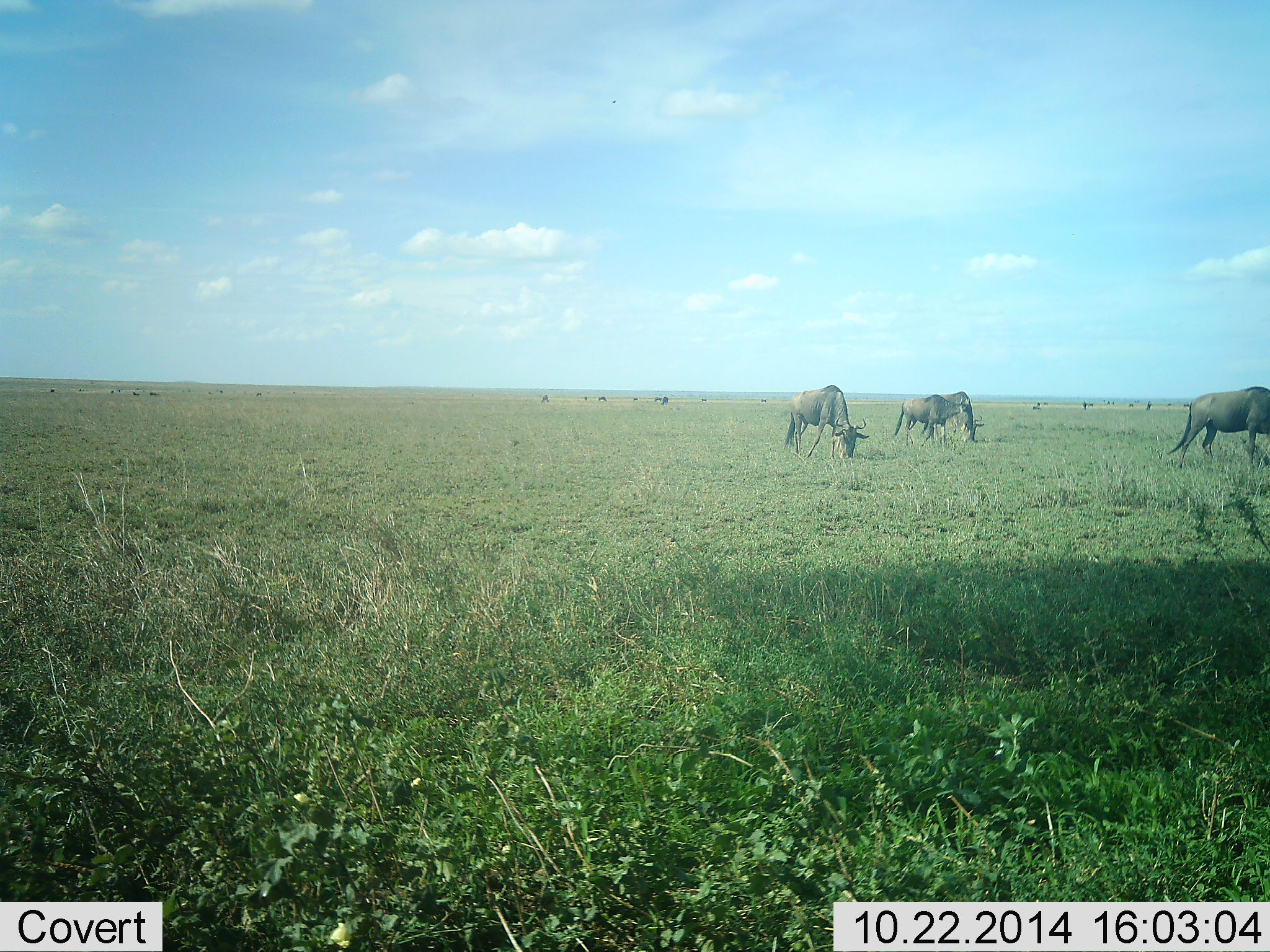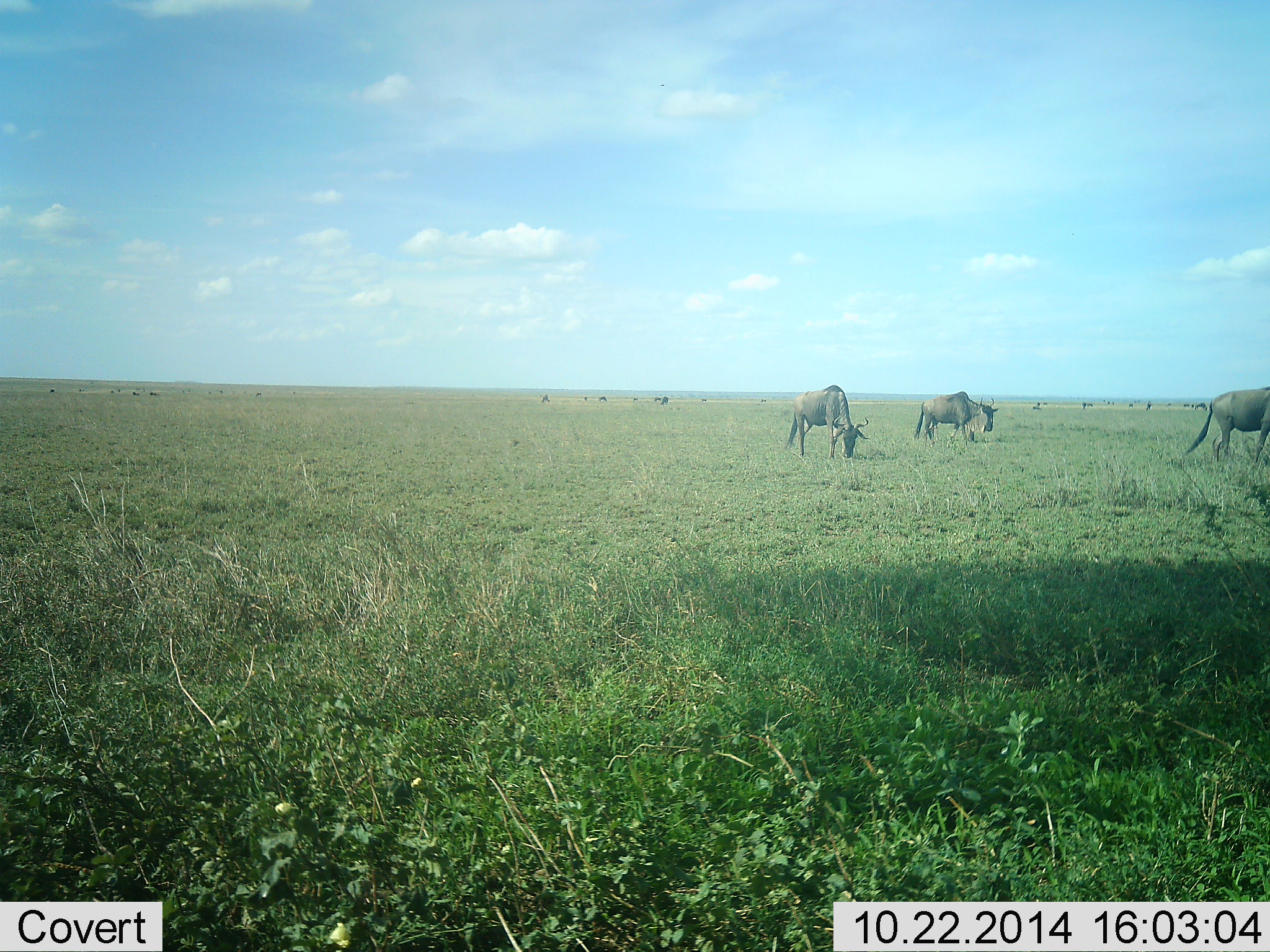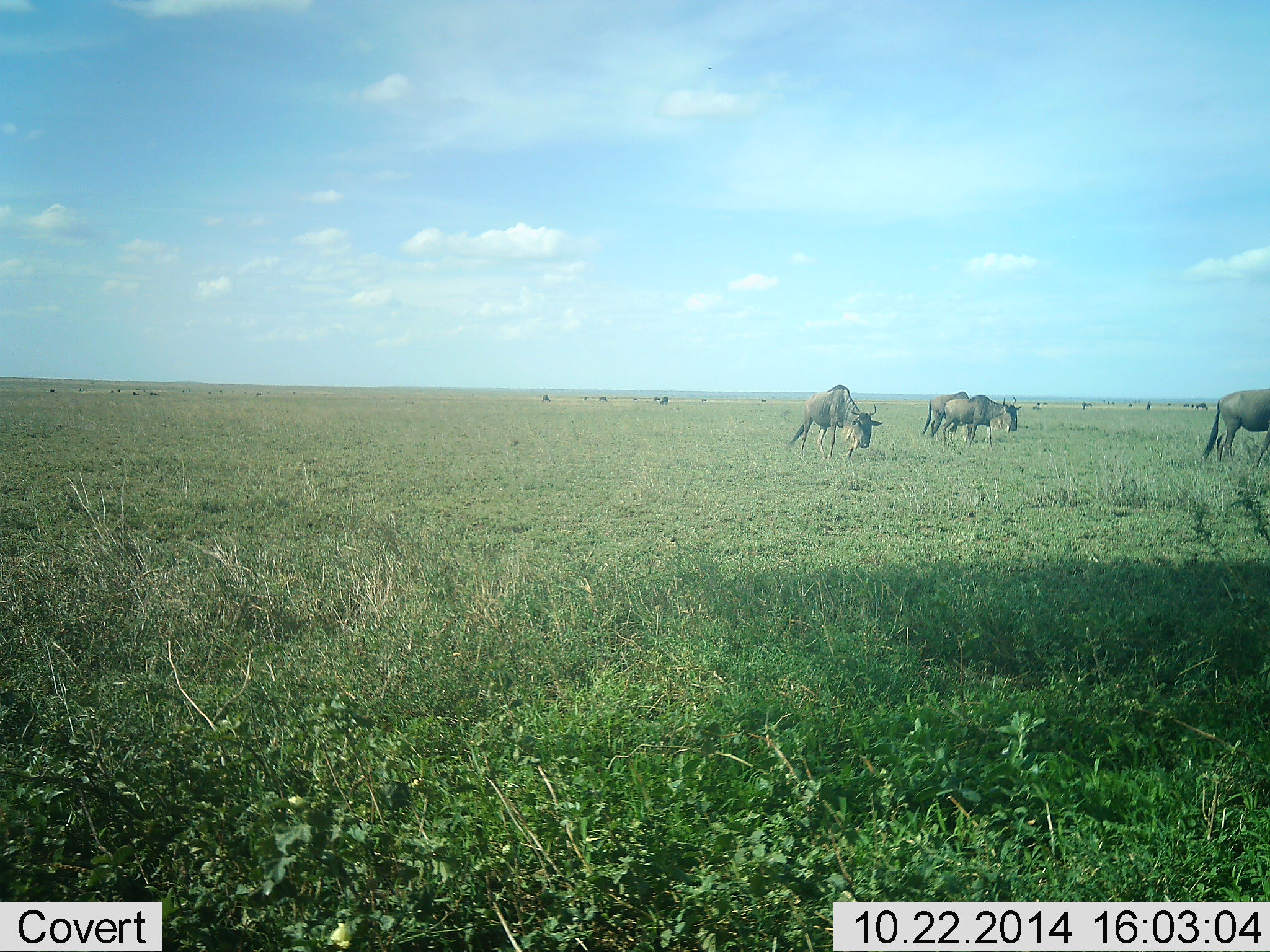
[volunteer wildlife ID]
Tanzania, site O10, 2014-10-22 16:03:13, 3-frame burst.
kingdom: Animalia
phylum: Chordata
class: Mammalia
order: Artiodactyla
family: Bovidae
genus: Connochaetes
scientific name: Connochaetes taurinus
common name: blue wildebeest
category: wildebeest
Wildebeest (blue wildebeest) (Connochaetes taurinus), count 4. Behavior (volunteer vote fractions): standing 40%, resting 0%, moving 80%, interacting 0%. Young present (vote fraction): 0%. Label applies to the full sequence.